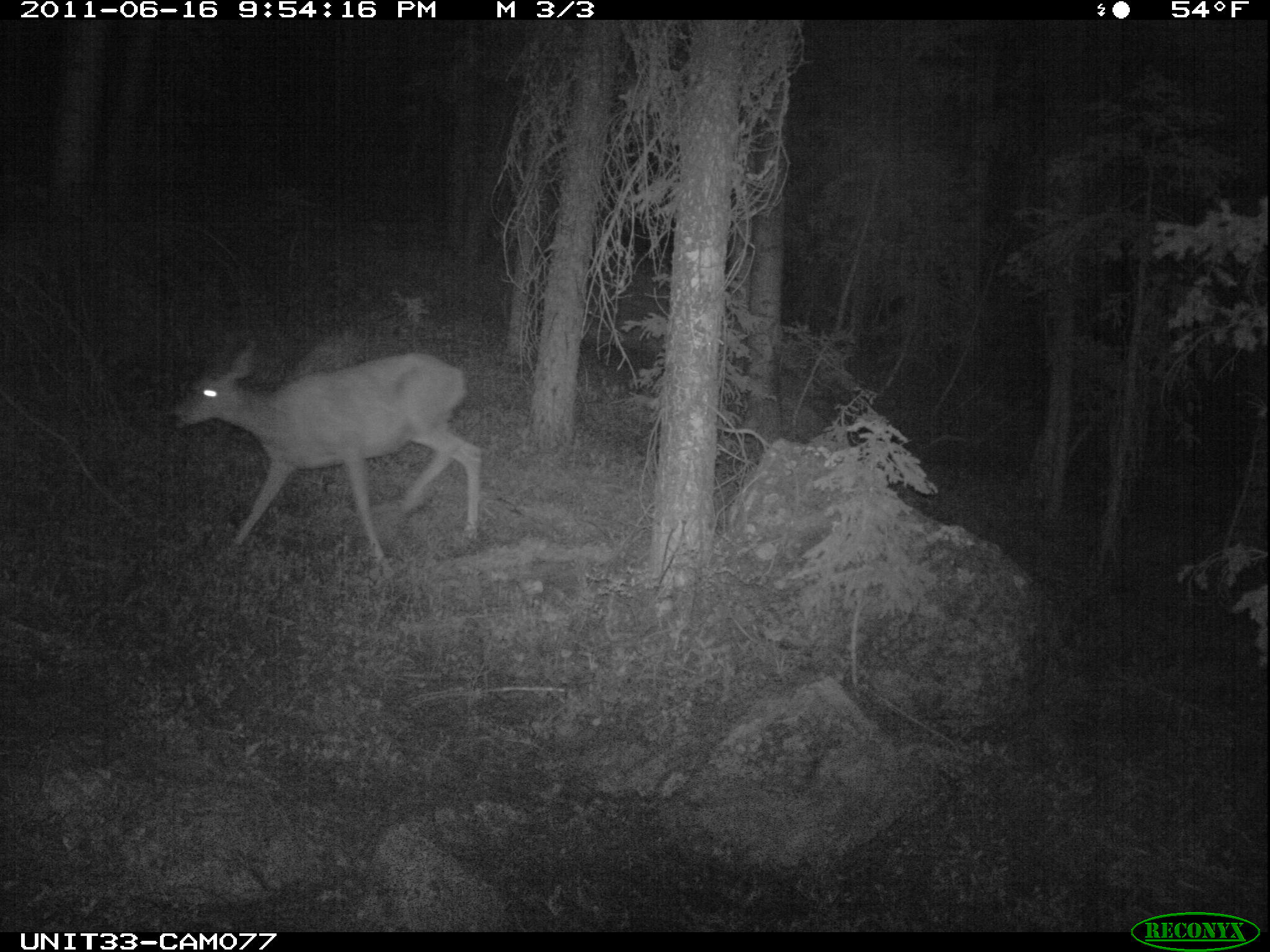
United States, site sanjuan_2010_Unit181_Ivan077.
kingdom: Animalia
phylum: Chordata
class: Mammalia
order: Artiodactyla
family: Cervidae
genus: Odocoileus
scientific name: Odocoileus hemionus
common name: mule deer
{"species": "Odocoileus hemionus (mule deer)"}